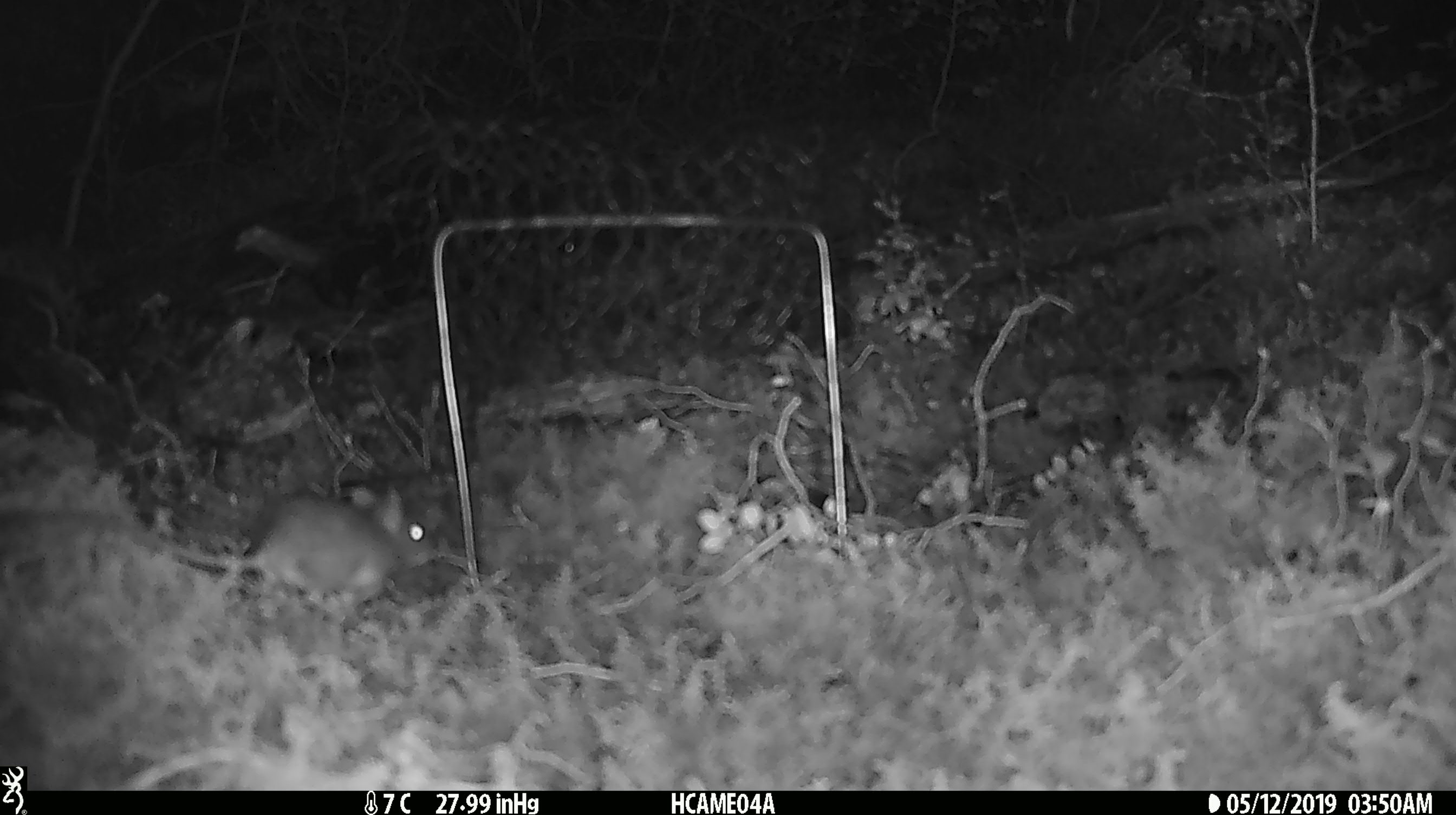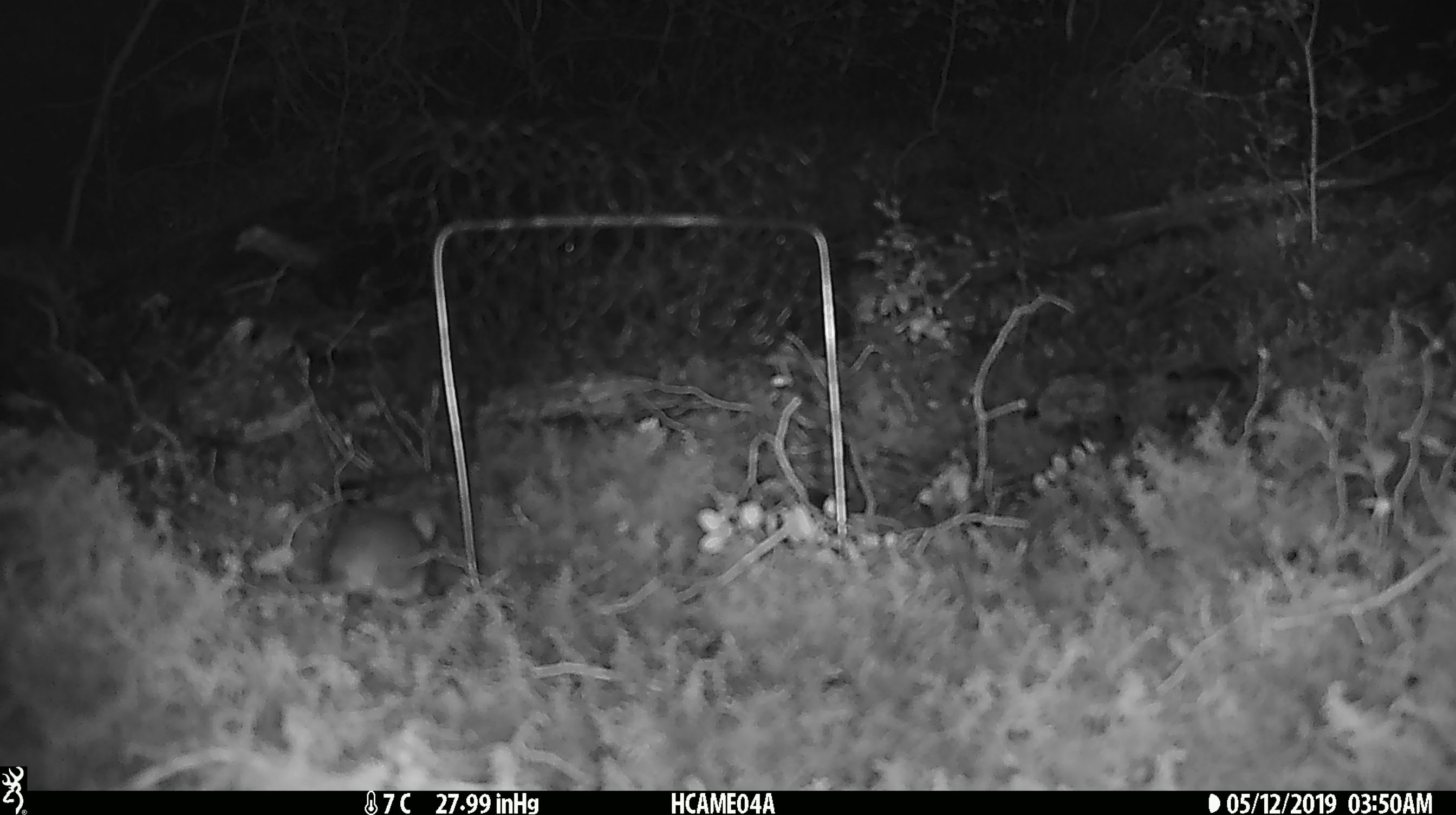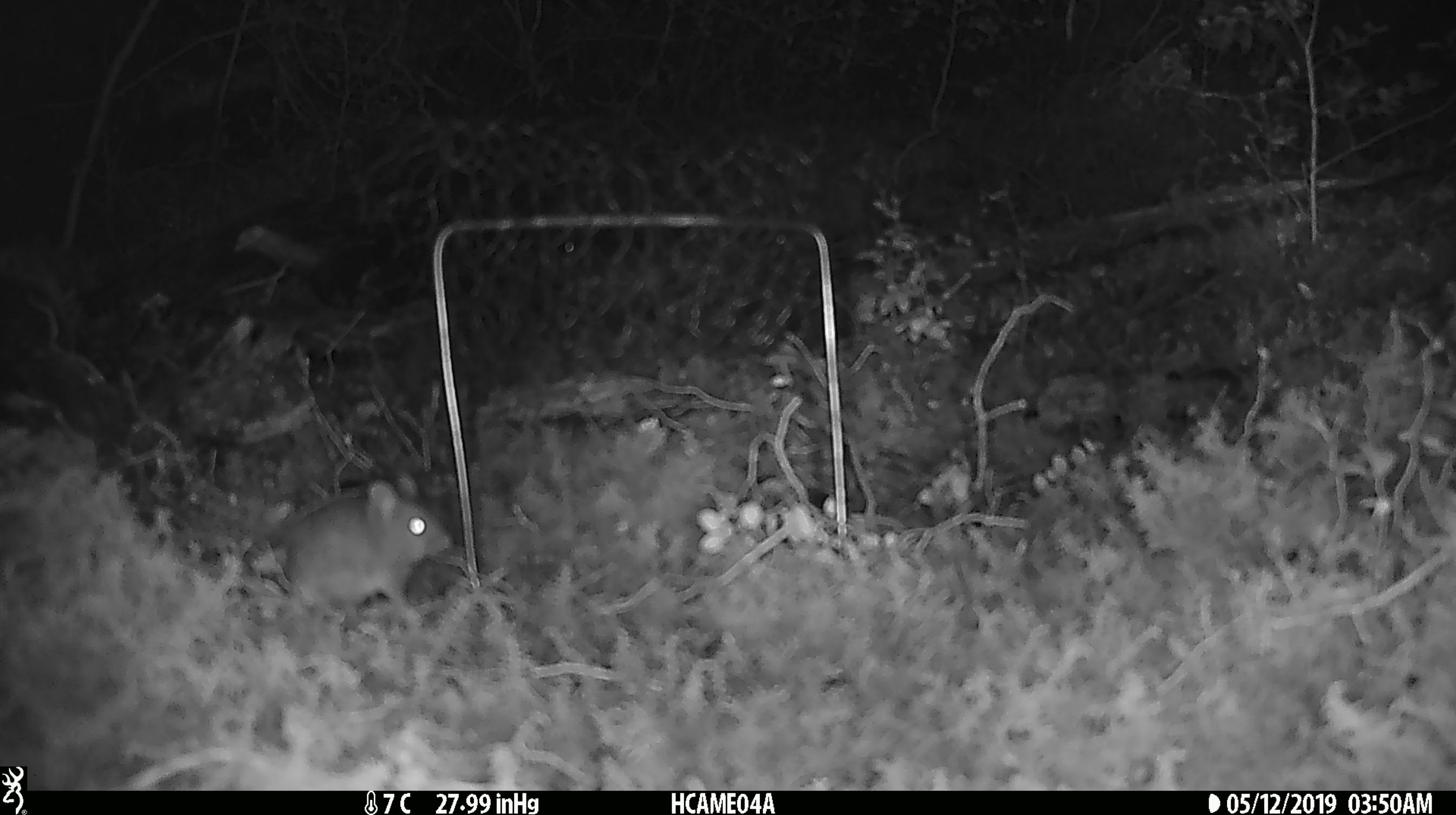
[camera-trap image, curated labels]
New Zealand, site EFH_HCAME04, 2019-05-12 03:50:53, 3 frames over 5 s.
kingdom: Animalia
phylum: Chordata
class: Mammalia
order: Rodentia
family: Muridae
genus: Mus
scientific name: Mus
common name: mouse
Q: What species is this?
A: Mouse (Mus).